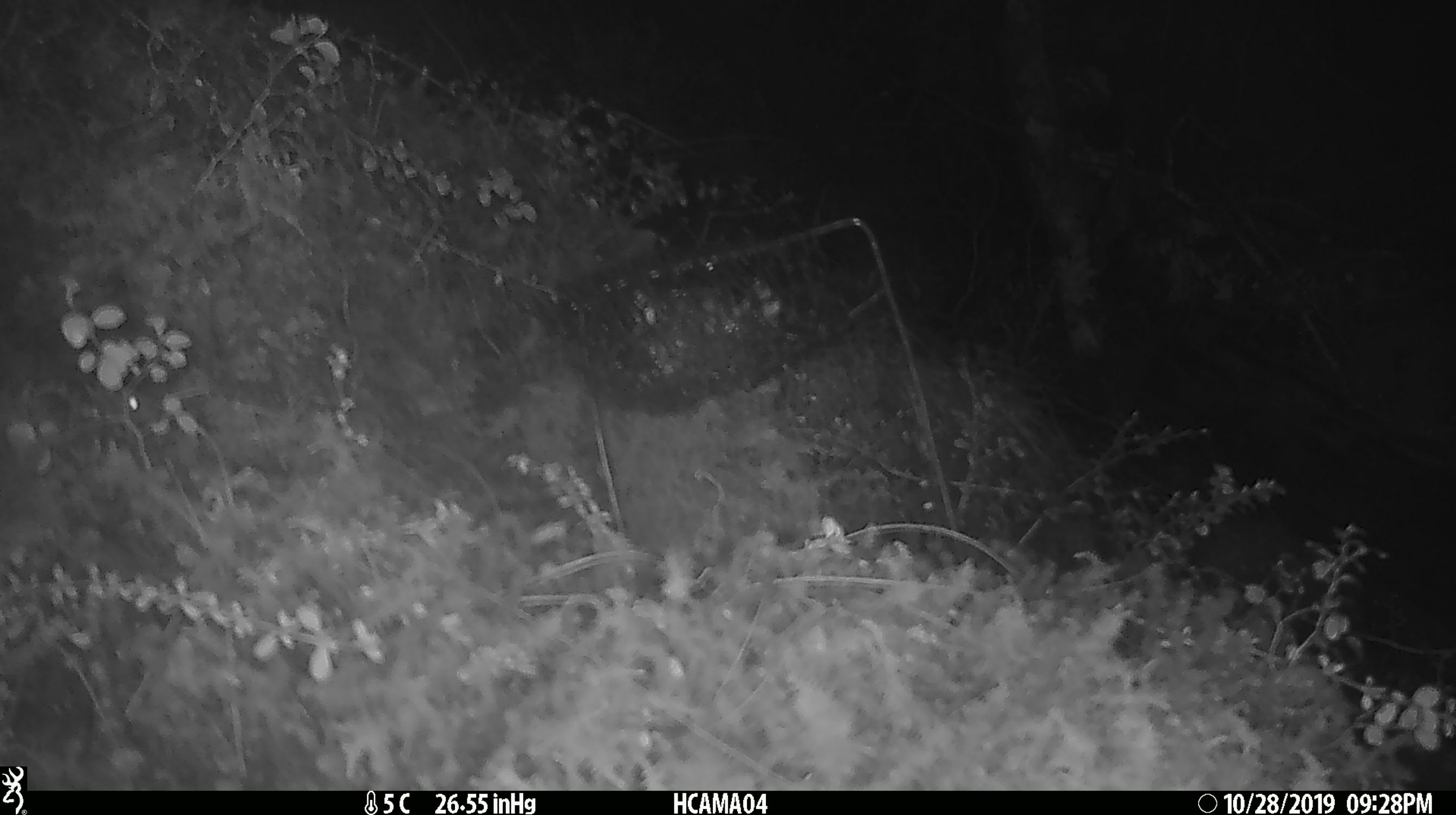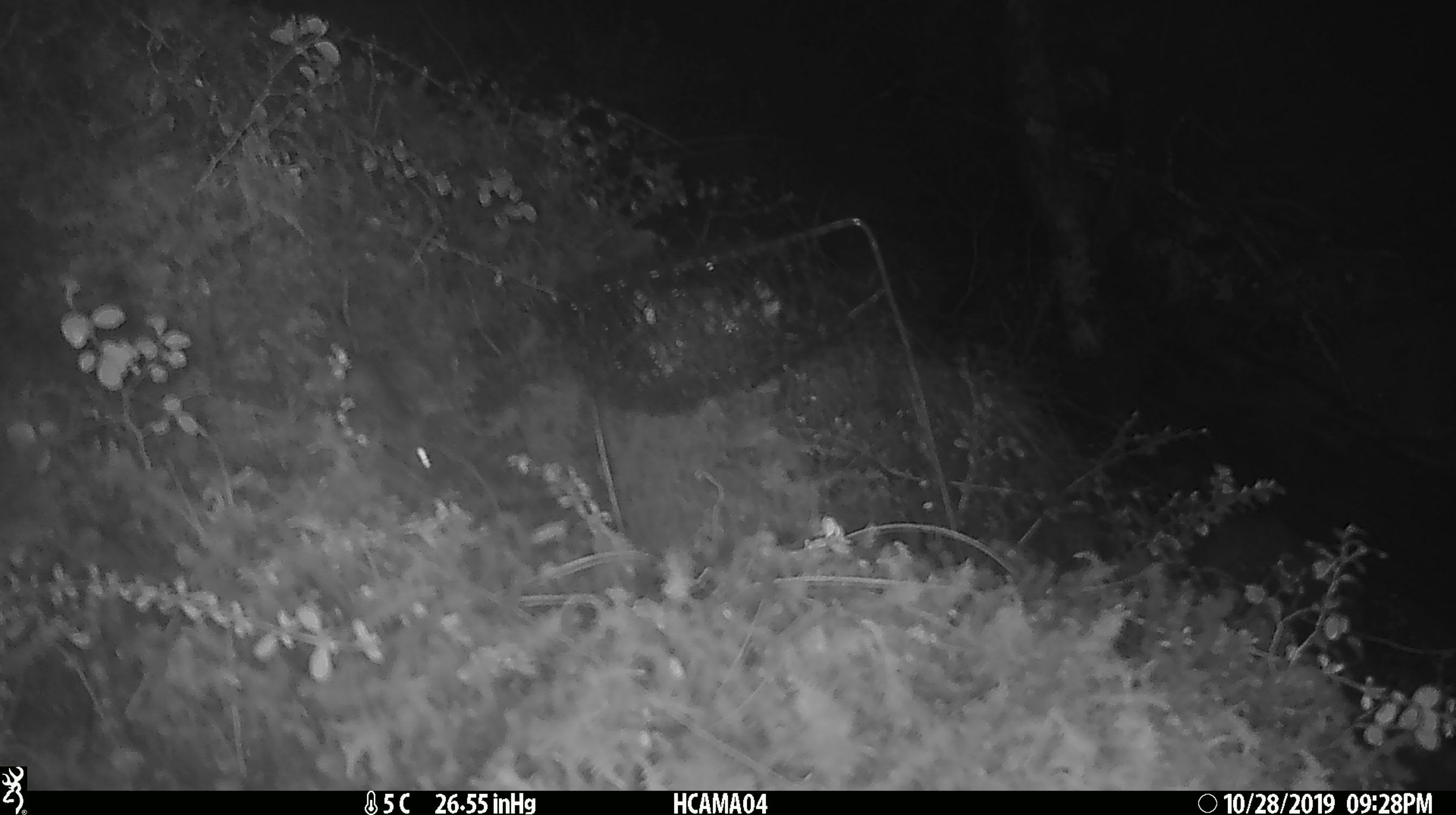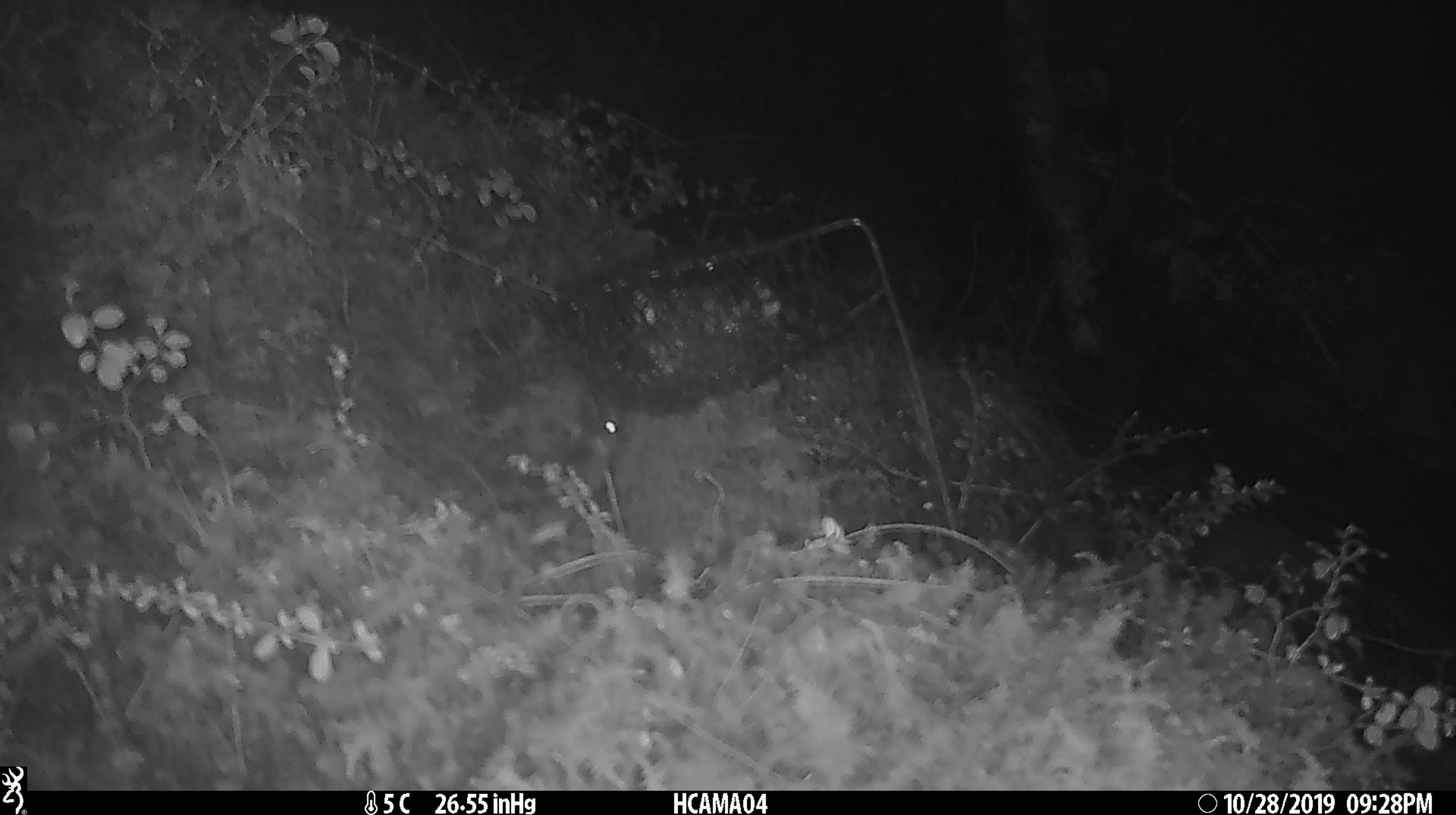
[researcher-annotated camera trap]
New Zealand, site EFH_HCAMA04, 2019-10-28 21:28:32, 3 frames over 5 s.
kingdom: Animalia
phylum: Chordata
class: Mammalia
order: Rodentia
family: Muridae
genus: Mus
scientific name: Mus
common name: mouse